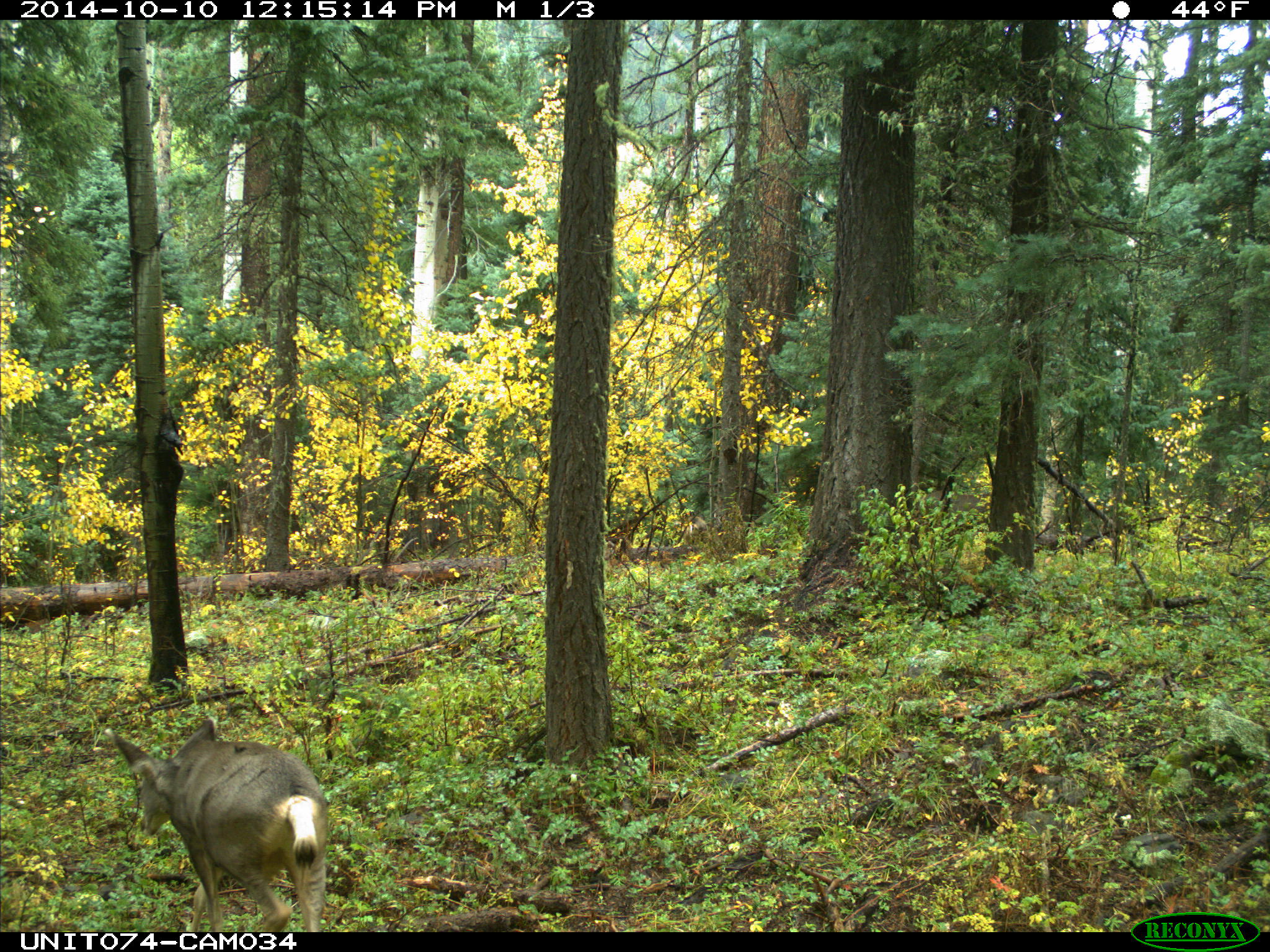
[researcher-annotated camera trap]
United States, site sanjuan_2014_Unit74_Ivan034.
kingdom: Animalia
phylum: Chordata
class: Mammalia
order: Artiodactyla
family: Cervidae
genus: Odocoileus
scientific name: Odocoileus hemionus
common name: mule deer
Odocoileus hemionus (mule deer).